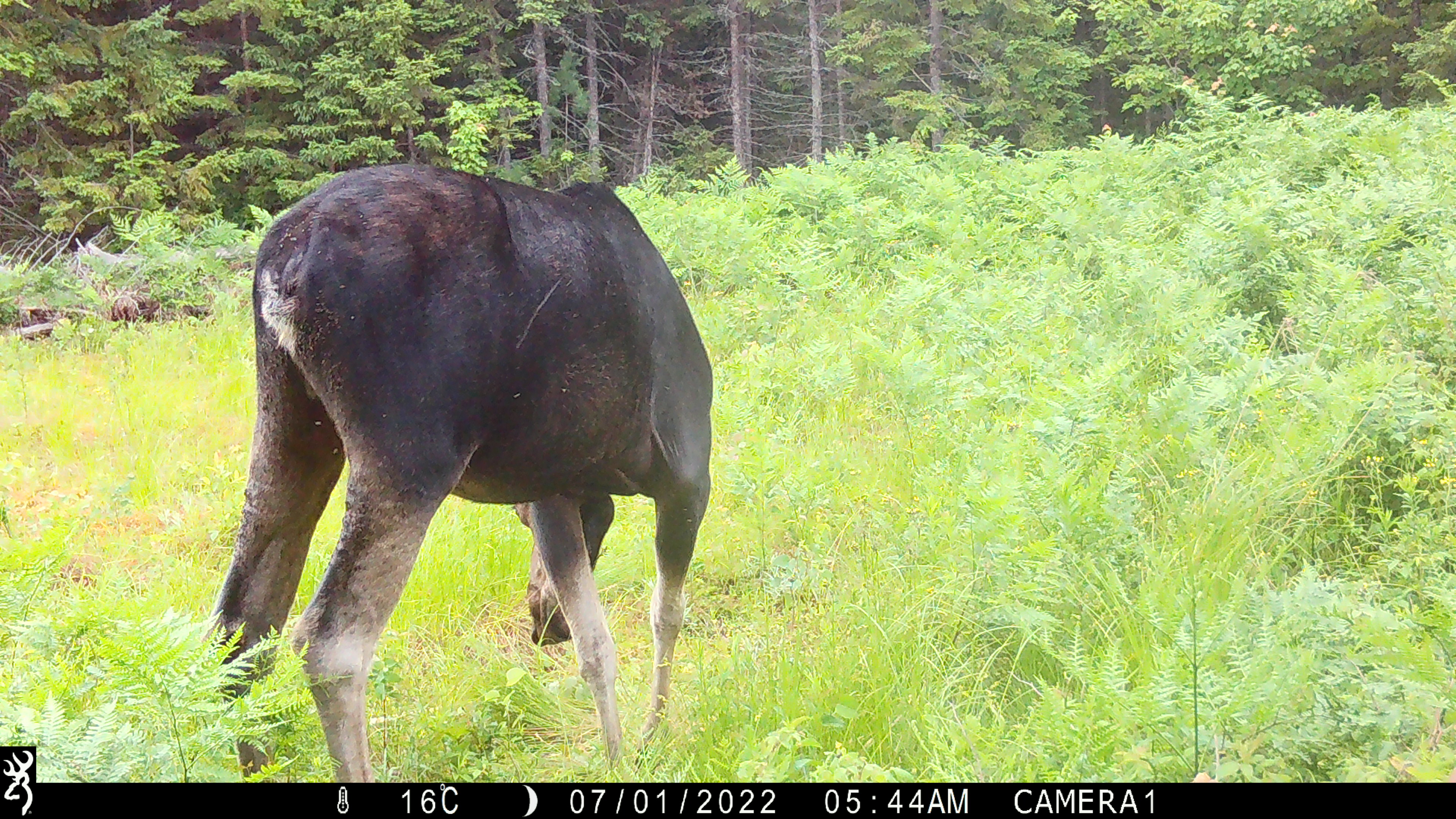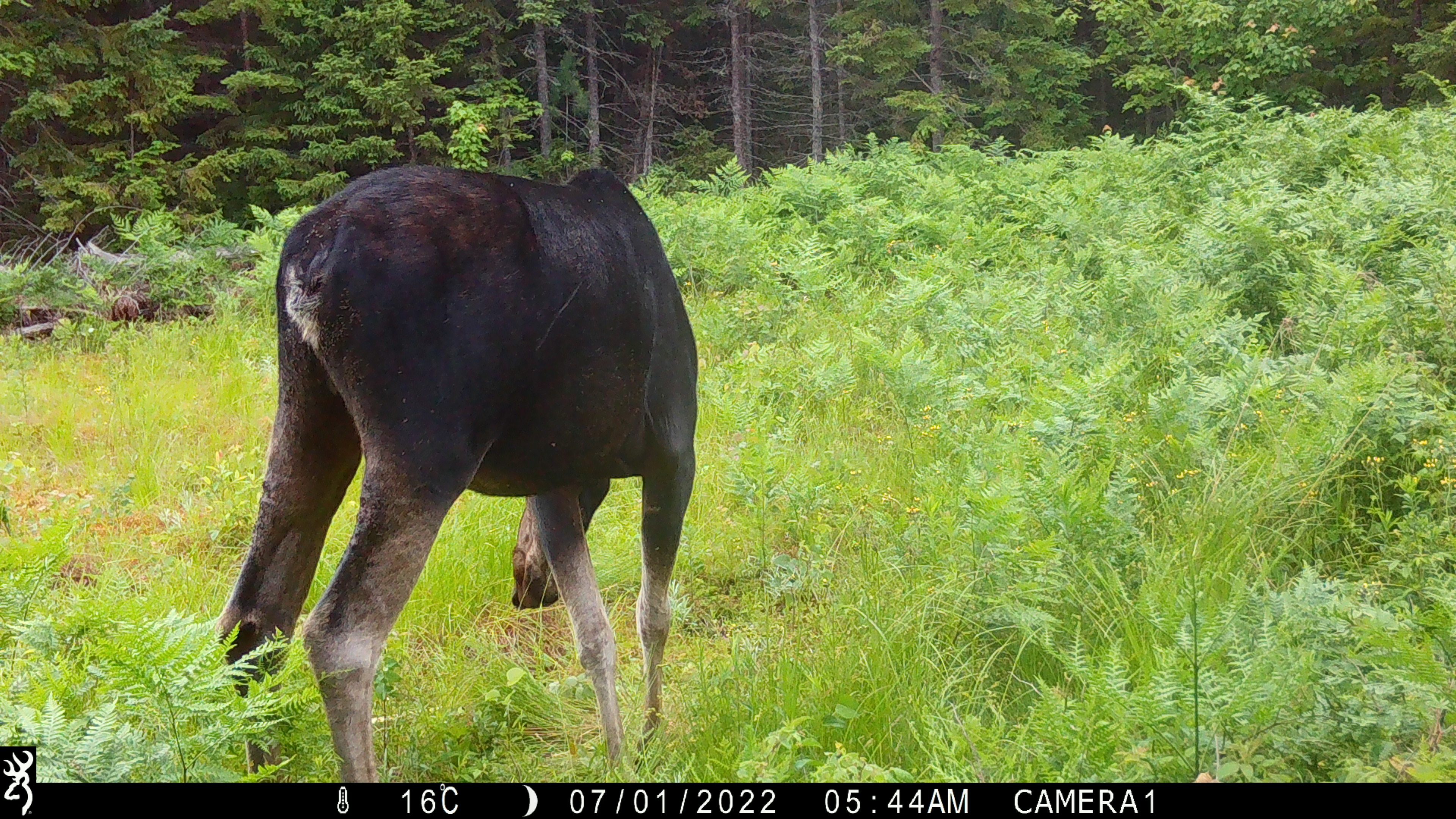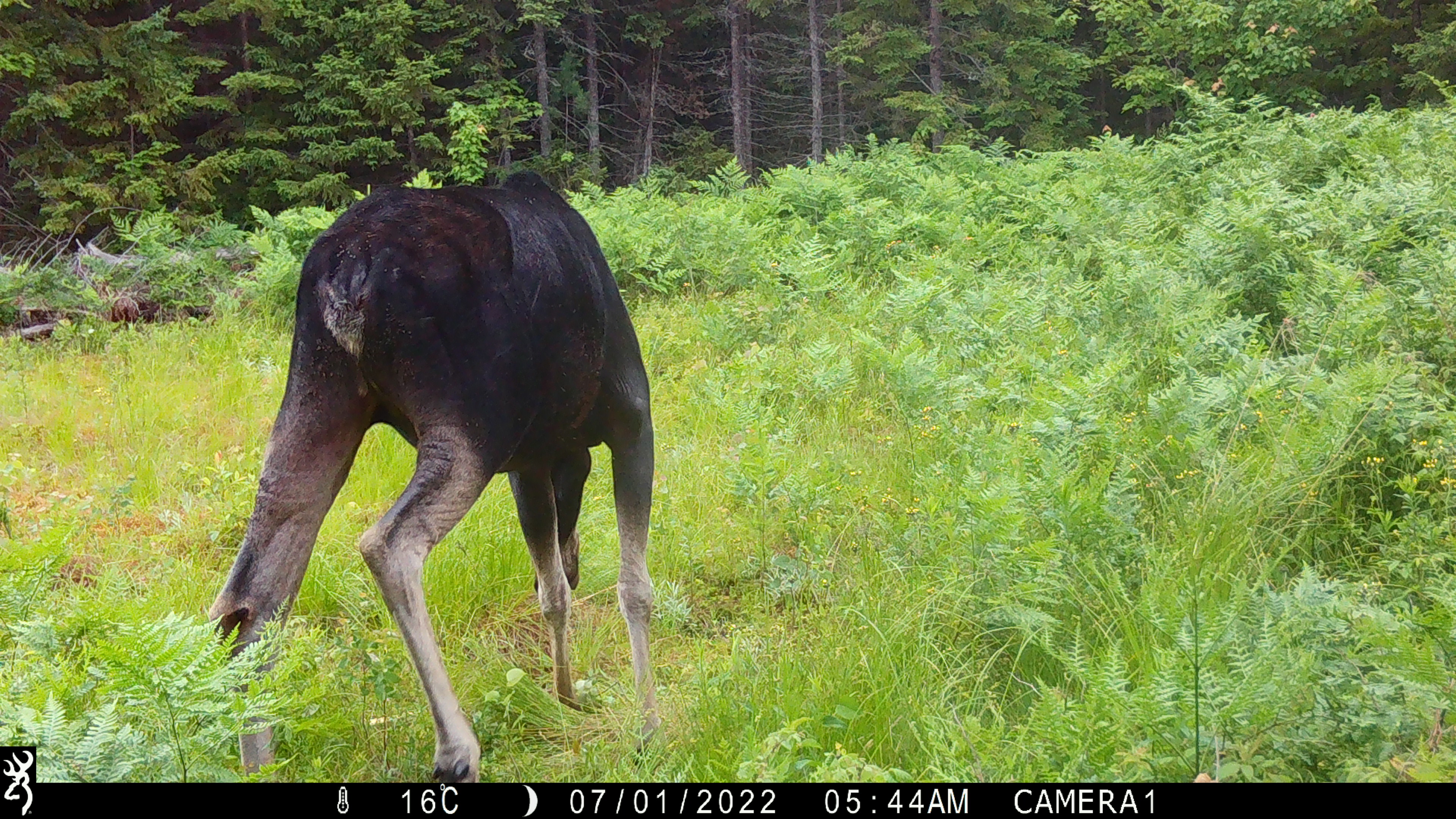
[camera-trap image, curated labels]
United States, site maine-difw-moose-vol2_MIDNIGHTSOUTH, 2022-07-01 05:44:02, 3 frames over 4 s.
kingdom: Animalia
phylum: Chordata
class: Mammalia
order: Artiodactyla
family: Cervidae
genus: Alces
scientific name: Alces alces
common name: moose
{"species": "moose (Alces alces)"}